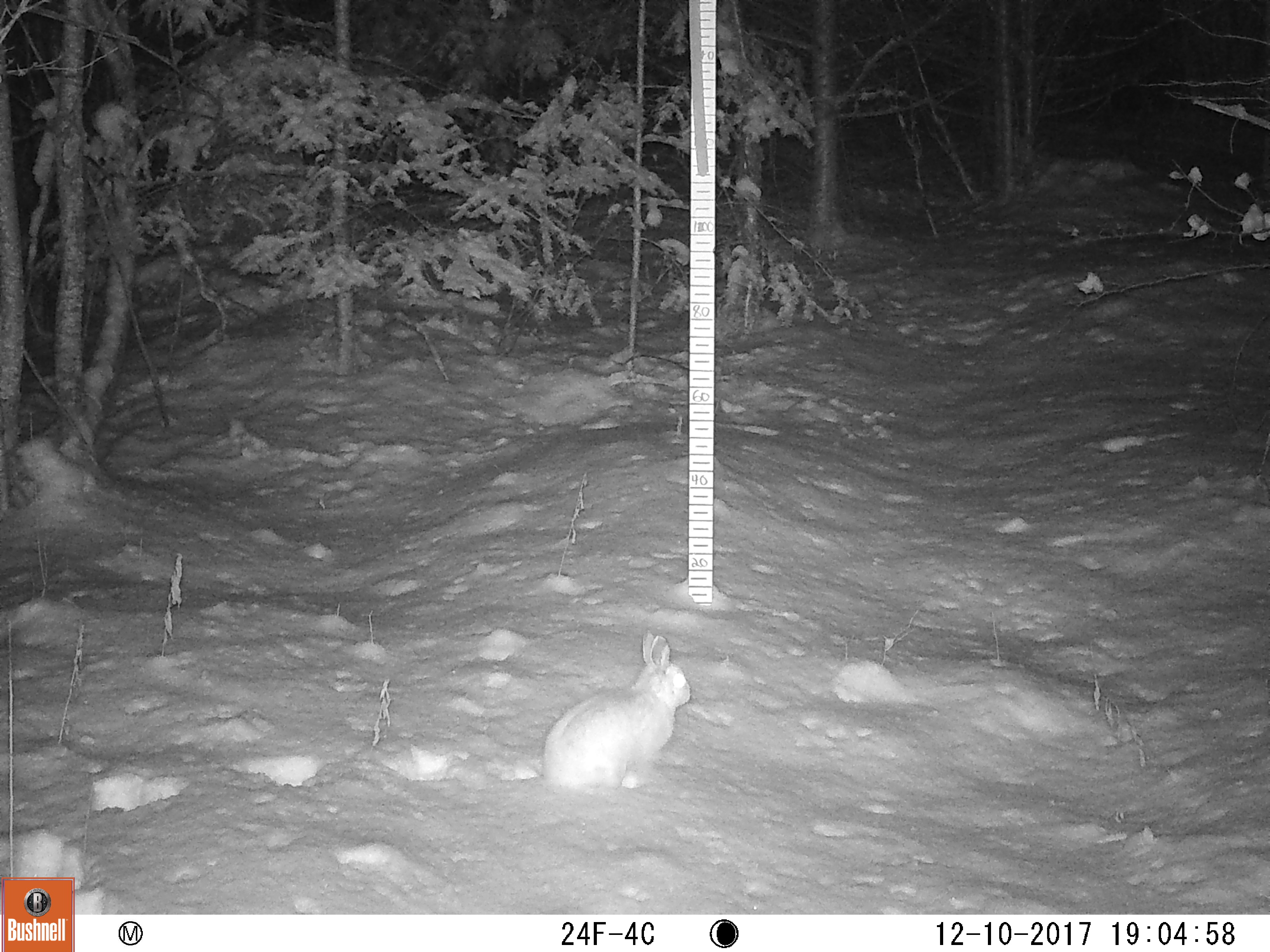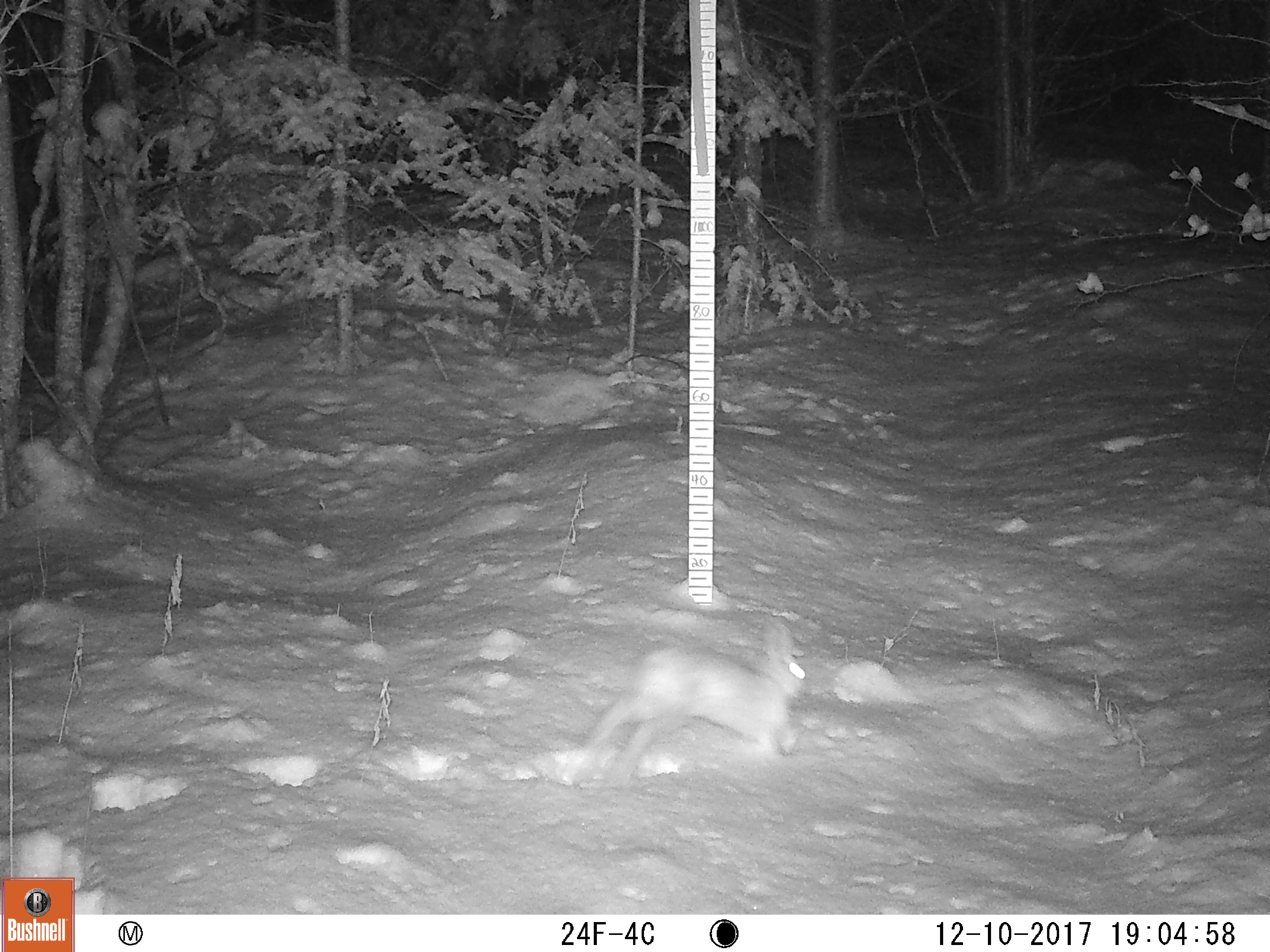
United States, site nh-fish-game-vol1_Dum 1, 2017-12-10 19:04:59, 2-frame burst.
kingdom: Animalia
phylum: Chordata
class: Mammalia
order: Lagomorpha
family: Leporidae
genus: Lepus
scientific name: Lepus americanus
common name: snowshoe hare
Snowshoe hare (Lepus americanus).